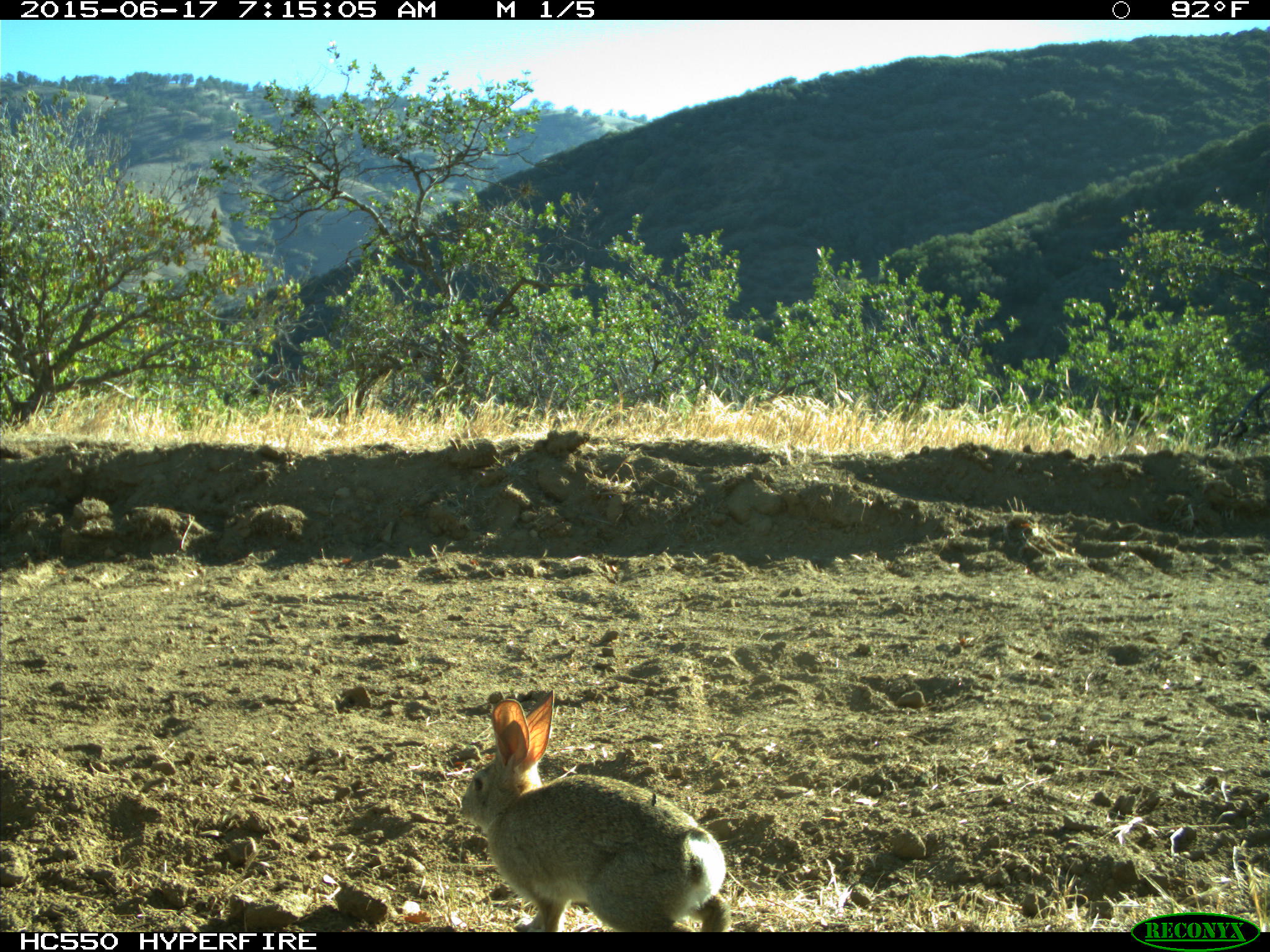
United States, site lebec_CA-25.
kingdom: Animalia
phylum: Chordata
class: Mammalia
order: Lagomorpha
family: Leporidae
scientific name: Leporidae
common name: rabbits and hares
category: unidentified rabbit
Unidentified rabbit (rabbits and hares) (Leporidae).